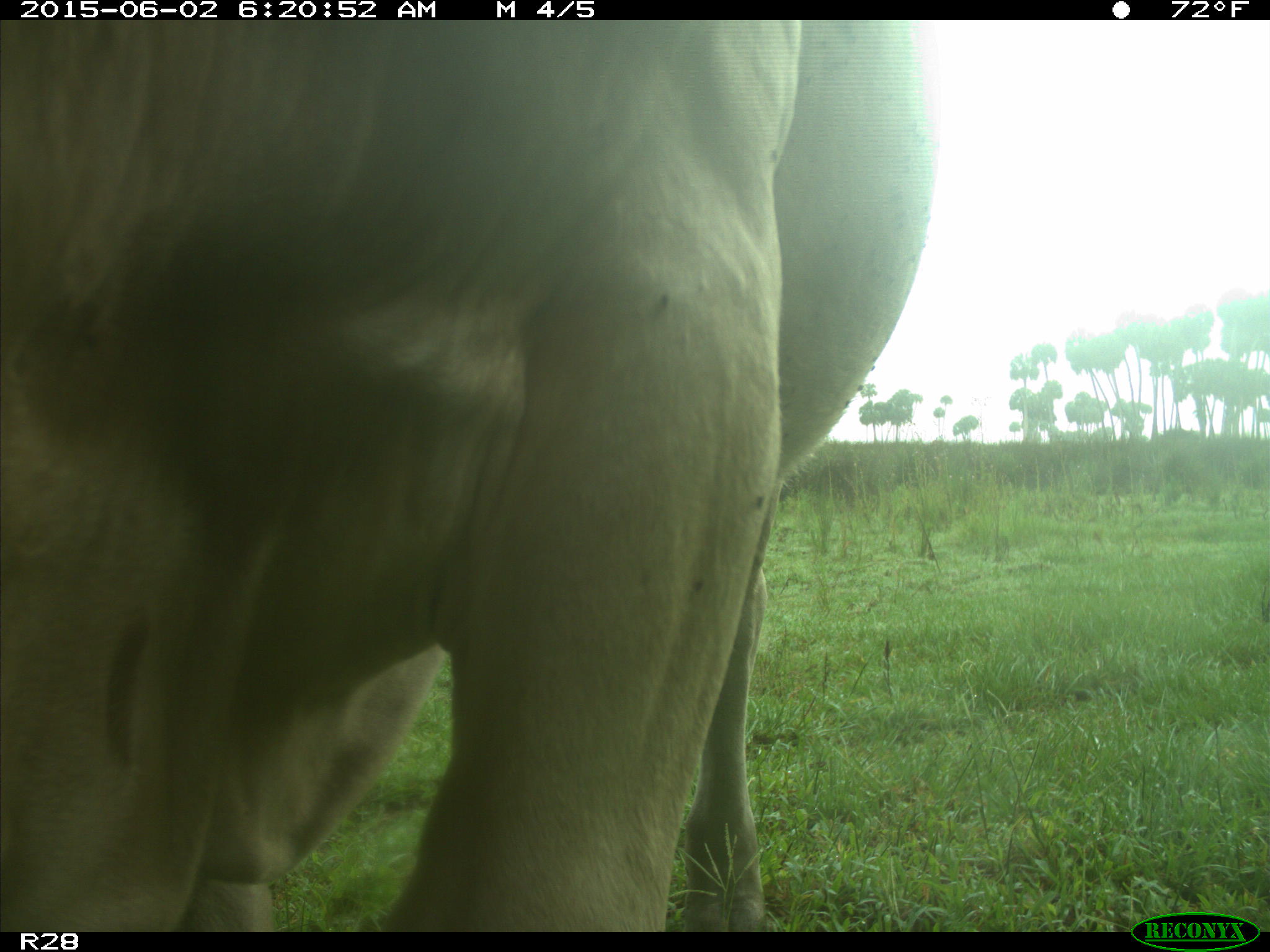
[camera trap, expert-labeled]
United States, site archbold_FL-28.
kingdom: Animalia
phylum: Chordata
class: Mammalia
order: Artiodactyla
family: Bovidae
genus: Bos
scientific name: Bos taurus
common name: domestic cow